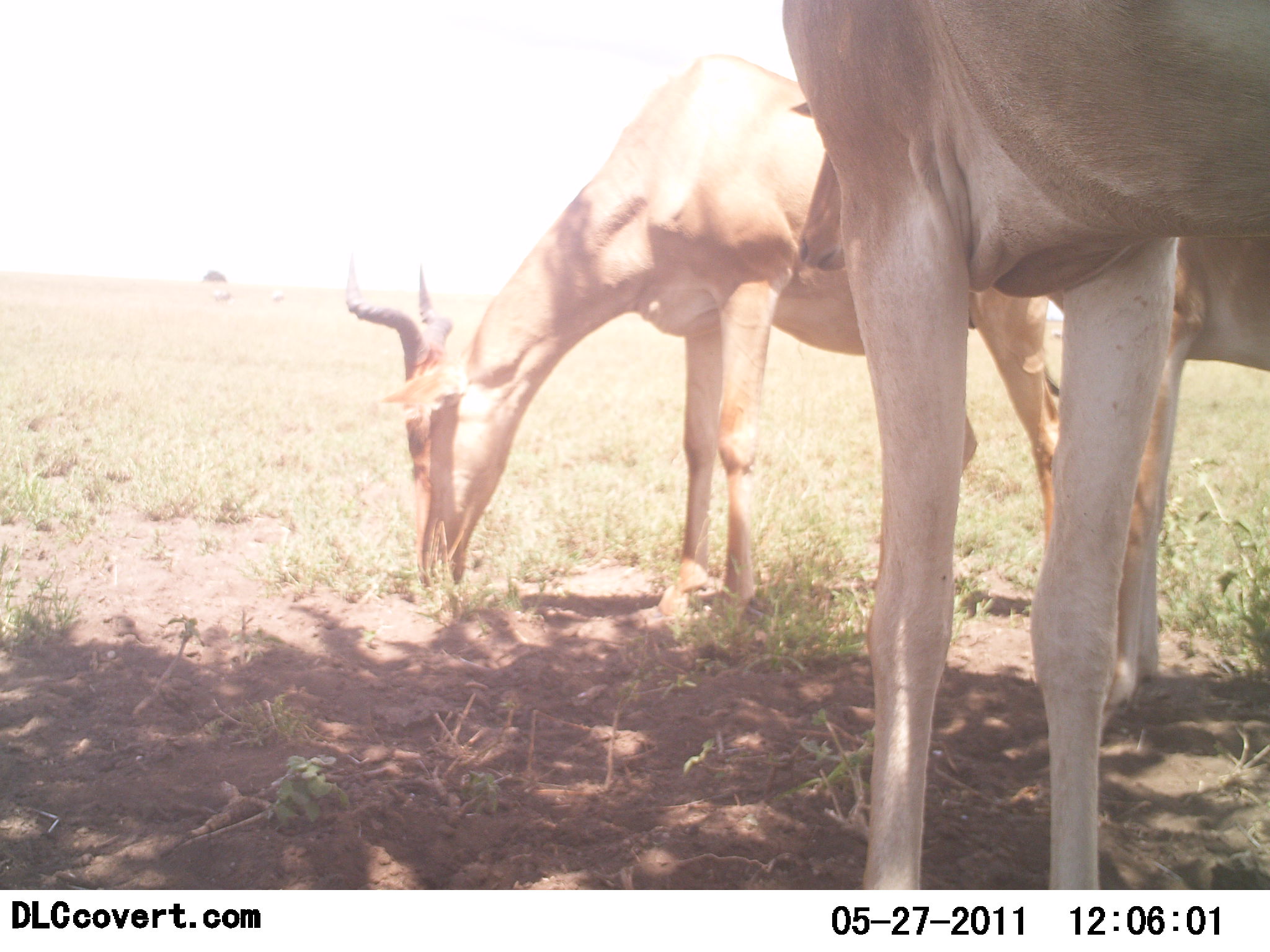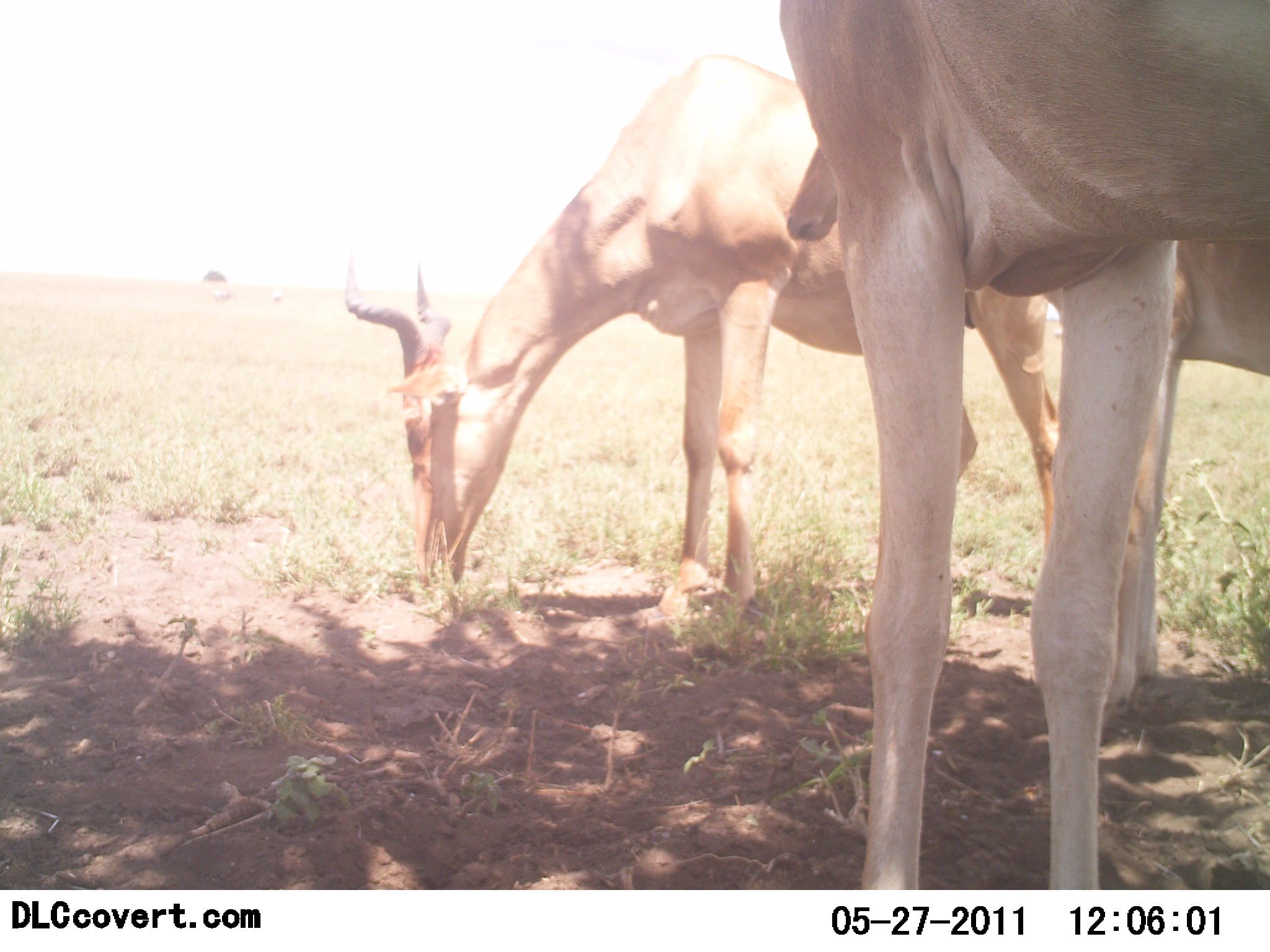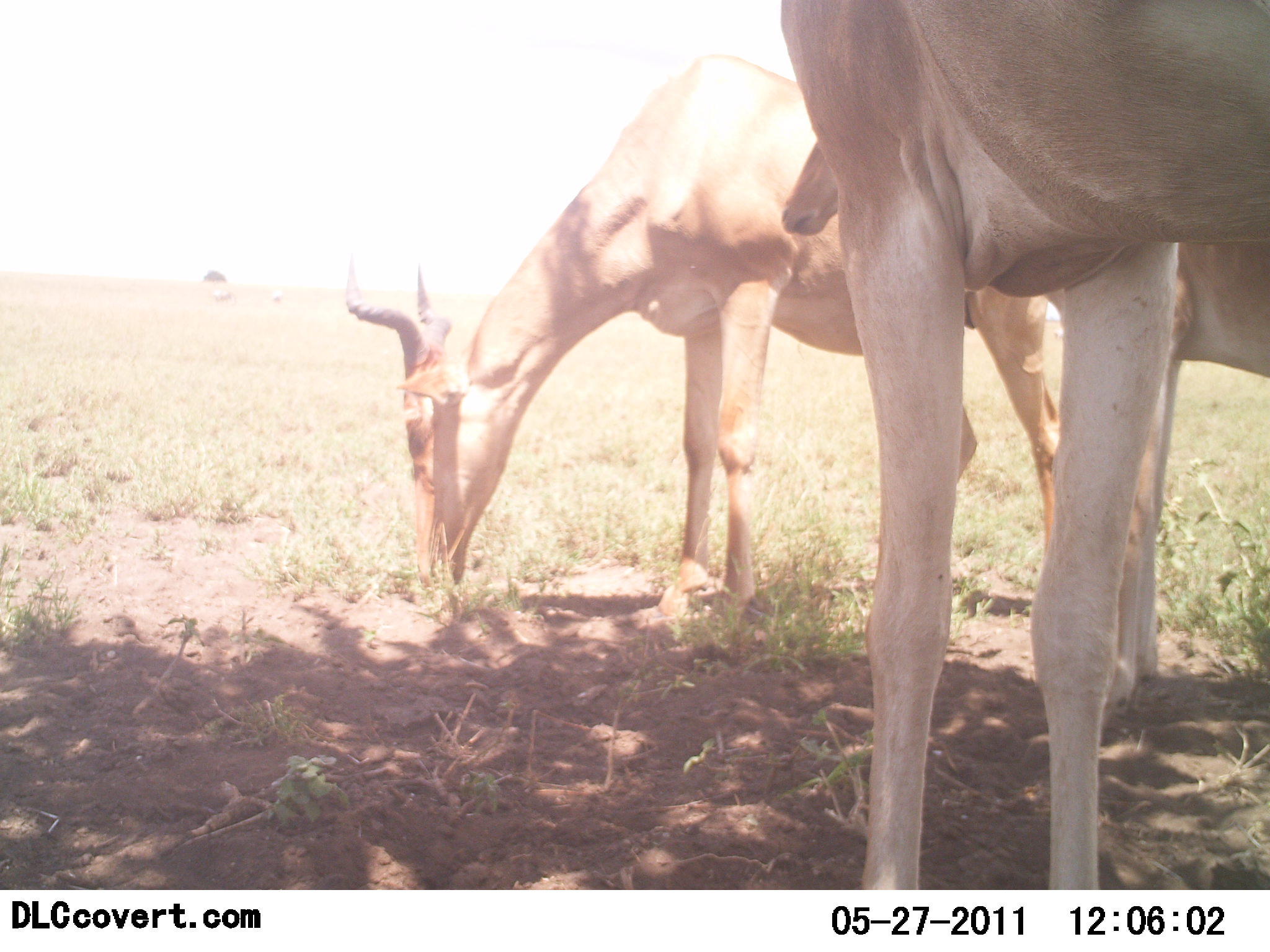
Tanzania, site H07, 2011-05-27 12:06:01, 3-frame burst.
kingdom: Animalia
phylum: Chordata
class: Mammalia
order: Artiodactyla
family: Bovidae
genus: Alcelaphus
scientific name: Alcelaphus buselaphus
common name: hartebeest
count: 3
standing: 83%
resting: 0%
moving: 8%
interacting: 0%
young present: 8%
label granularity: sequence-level